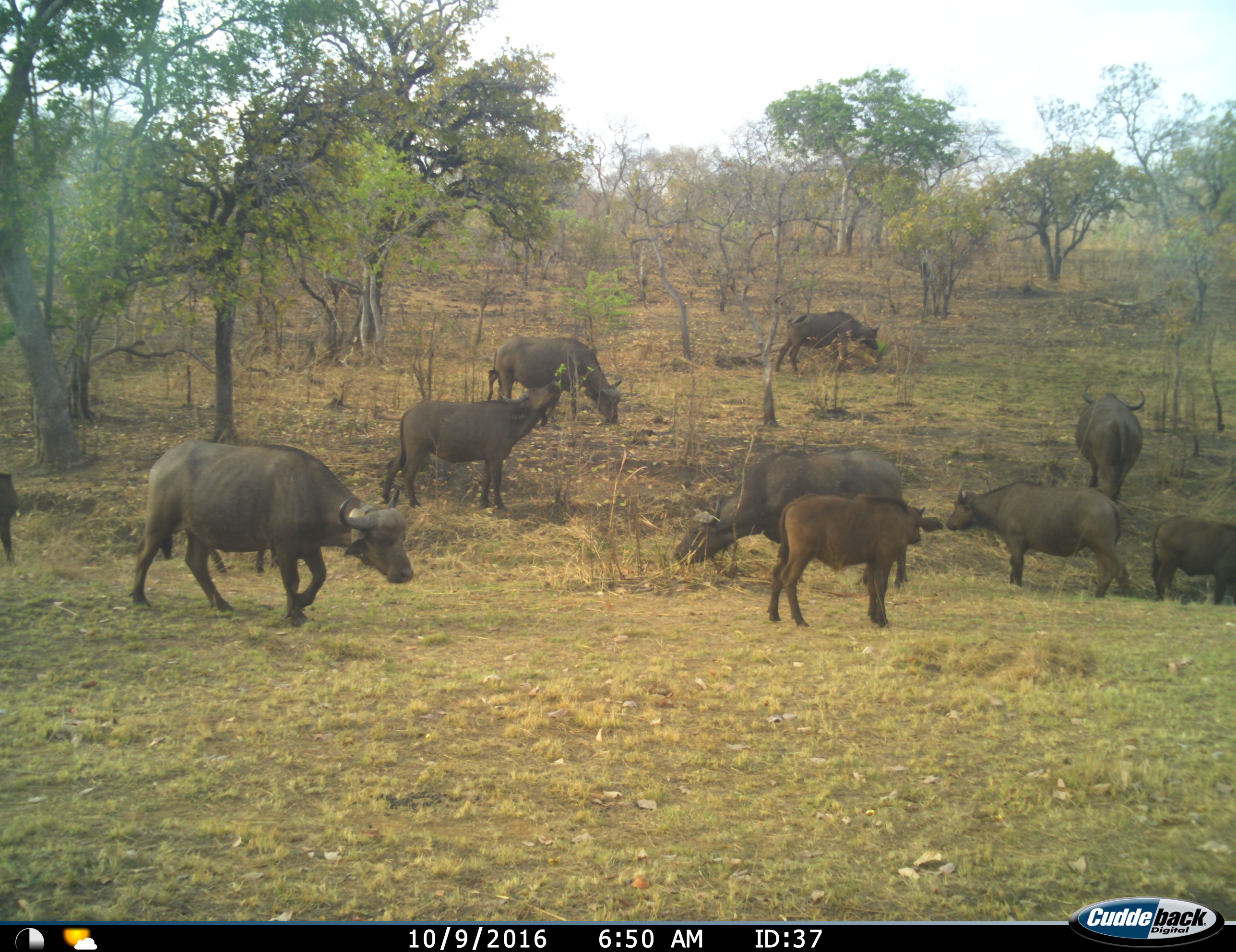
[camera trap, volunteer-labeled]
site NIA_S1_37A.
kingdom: Animalia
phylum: Chordata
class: Mammalia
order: Artiodactyla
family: Bovidae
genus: Syncerus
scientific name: Syncerus caffer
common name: african buffalo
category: buffalo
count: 10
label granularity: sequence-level